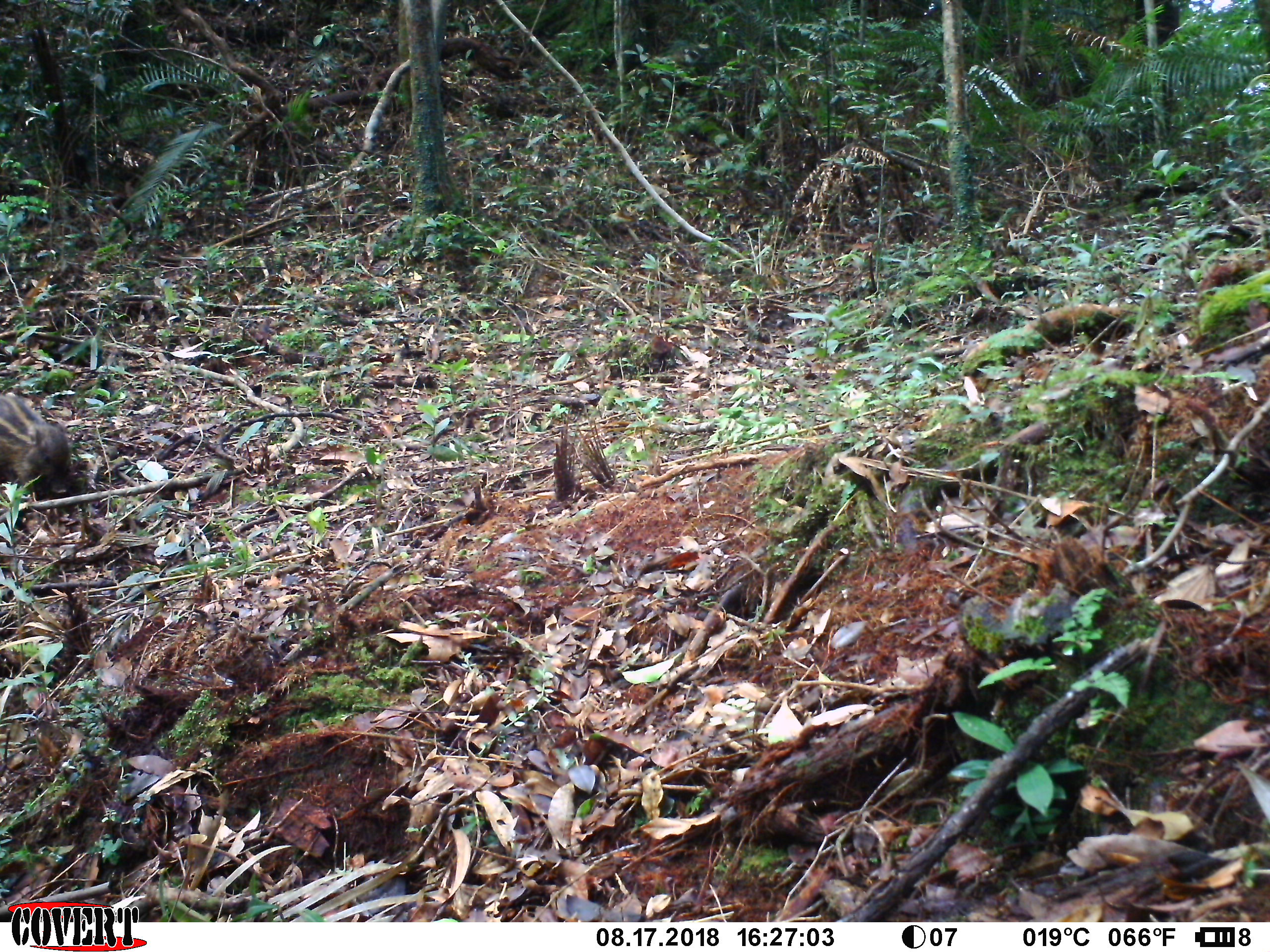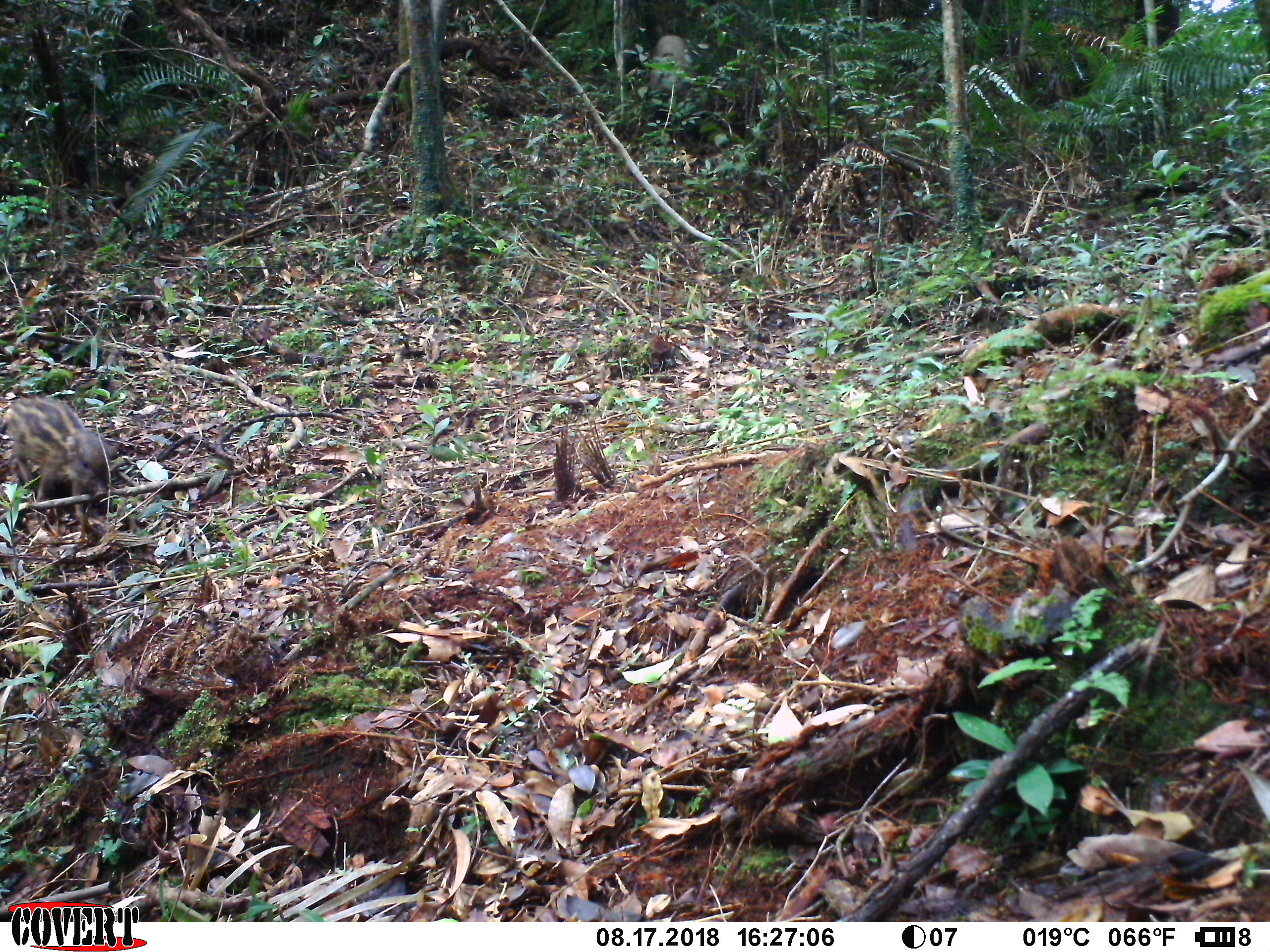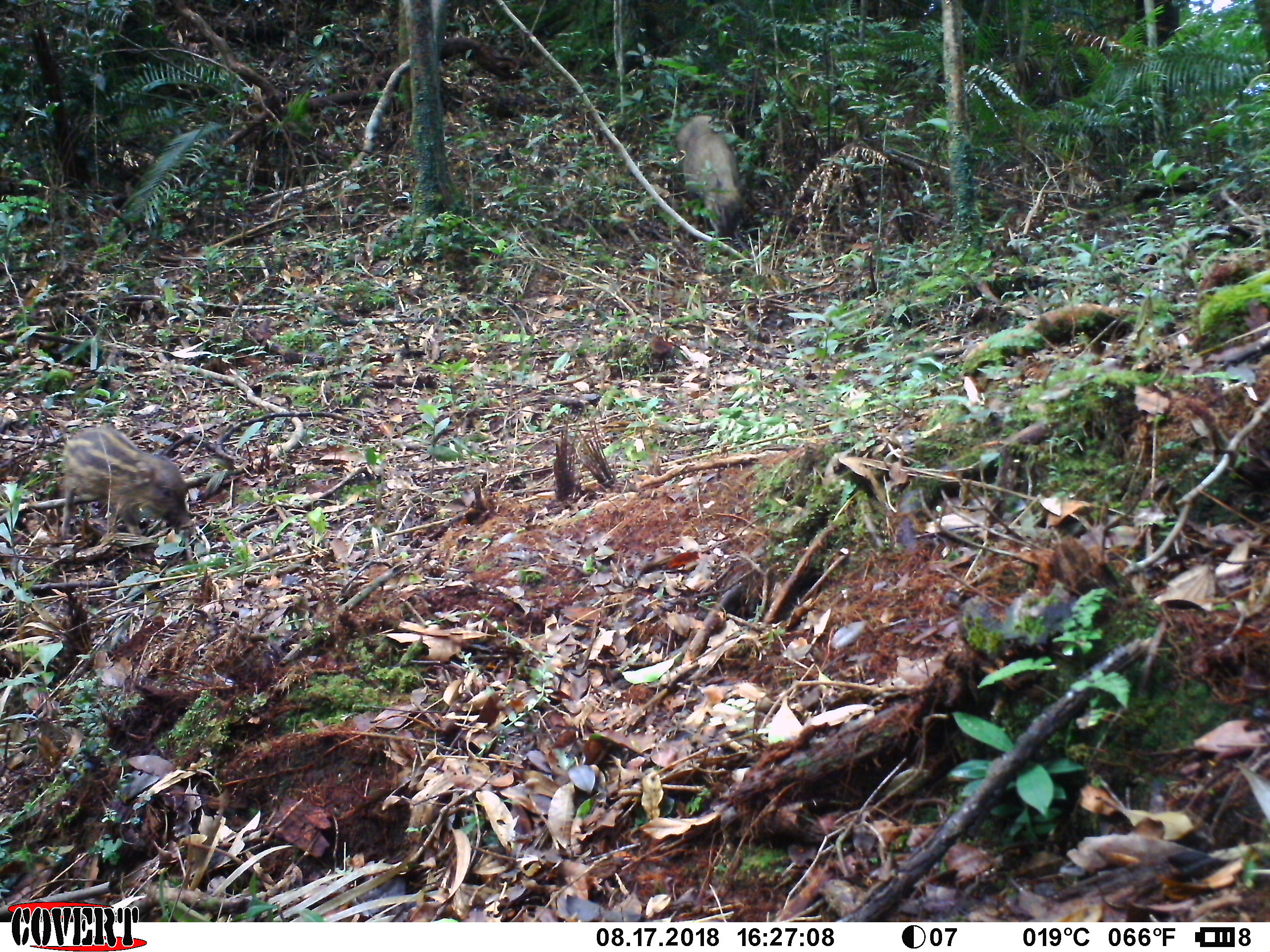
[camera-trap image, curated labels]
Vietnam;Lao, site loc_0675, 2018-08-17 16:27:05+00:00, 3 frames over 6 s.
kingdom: Animalia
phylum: Chordata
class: Mammalia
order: Artiodactyla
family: Suidae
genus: Sus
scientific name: Sus scrofa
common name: eurasian wild pig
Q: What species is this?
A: Eurasian wild pig (Sus scrofa).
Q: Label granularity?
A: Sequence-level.